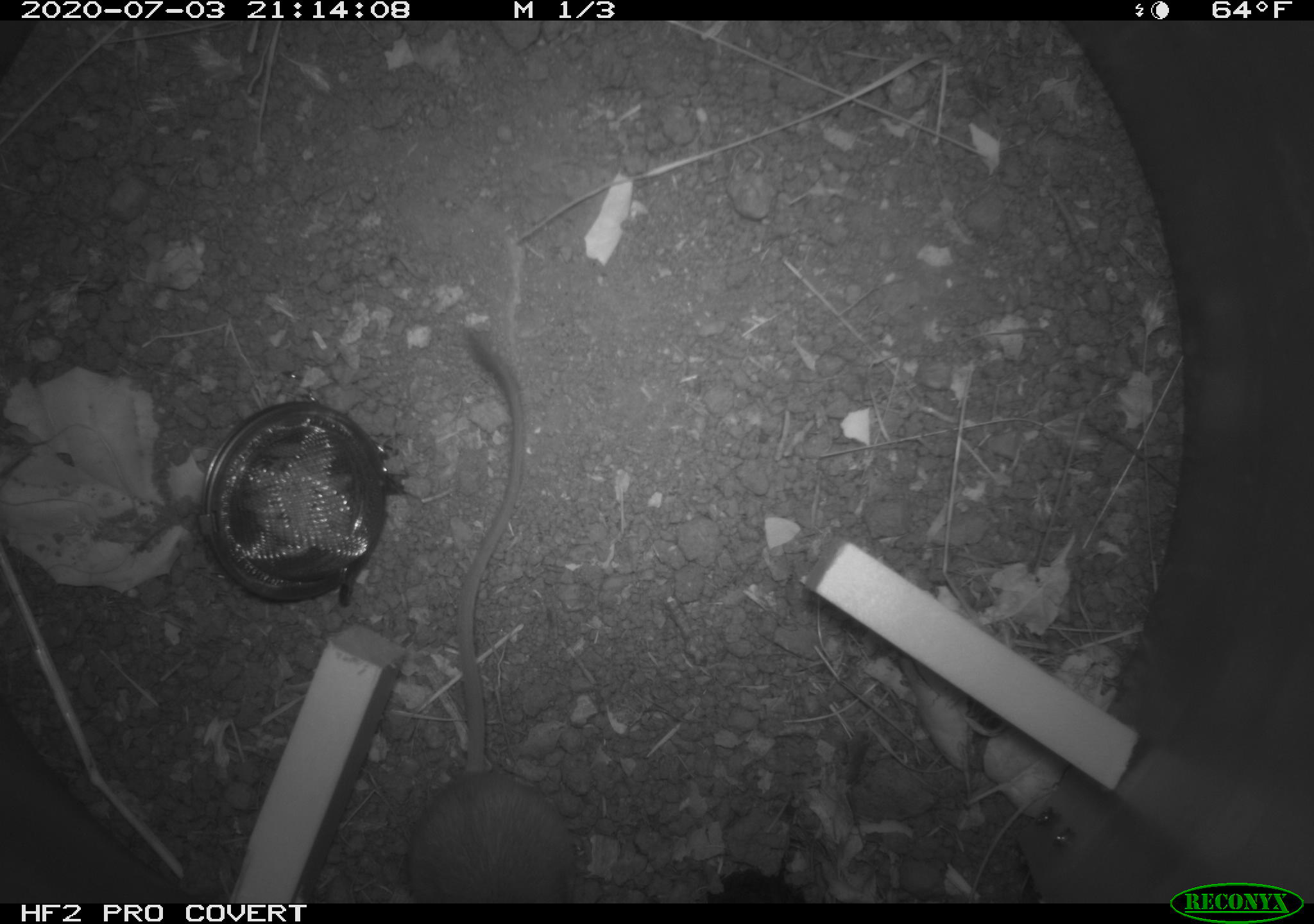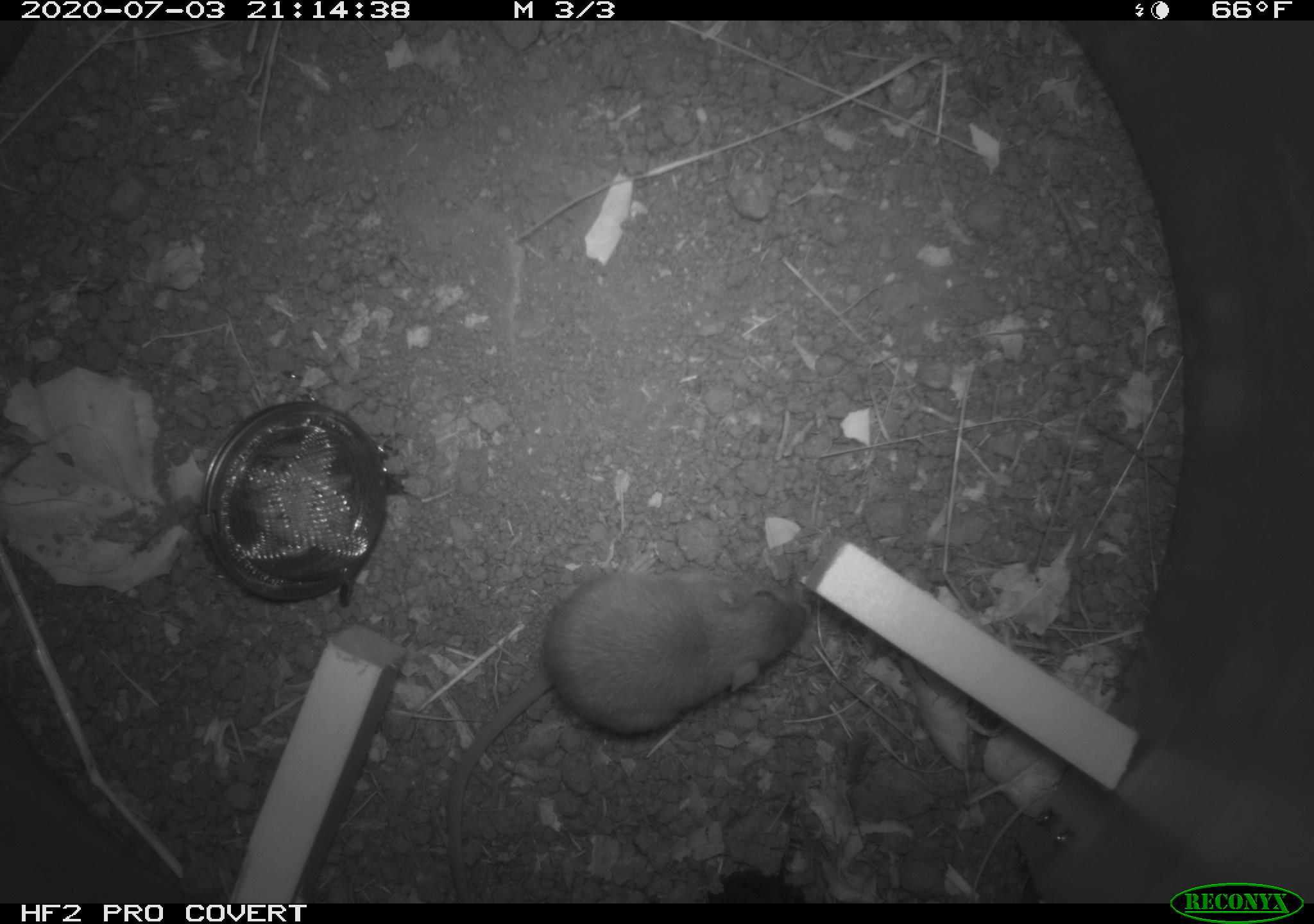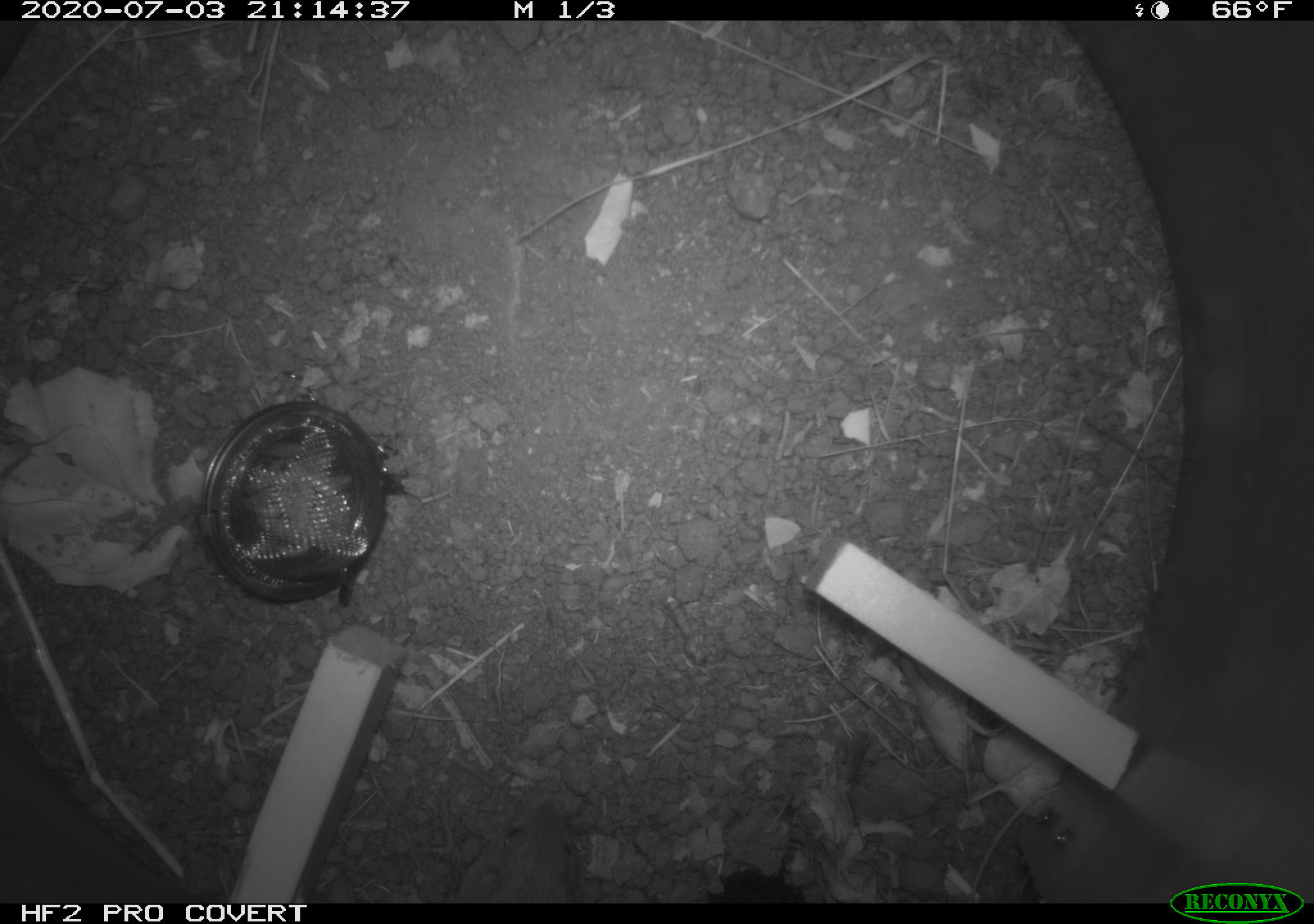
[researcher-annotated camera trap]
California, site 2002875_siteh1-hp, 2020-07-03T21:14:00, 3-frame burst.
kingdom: Animalia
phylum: Chordata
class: Mammalia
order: Rodentia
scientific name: Rodentia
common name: rodent